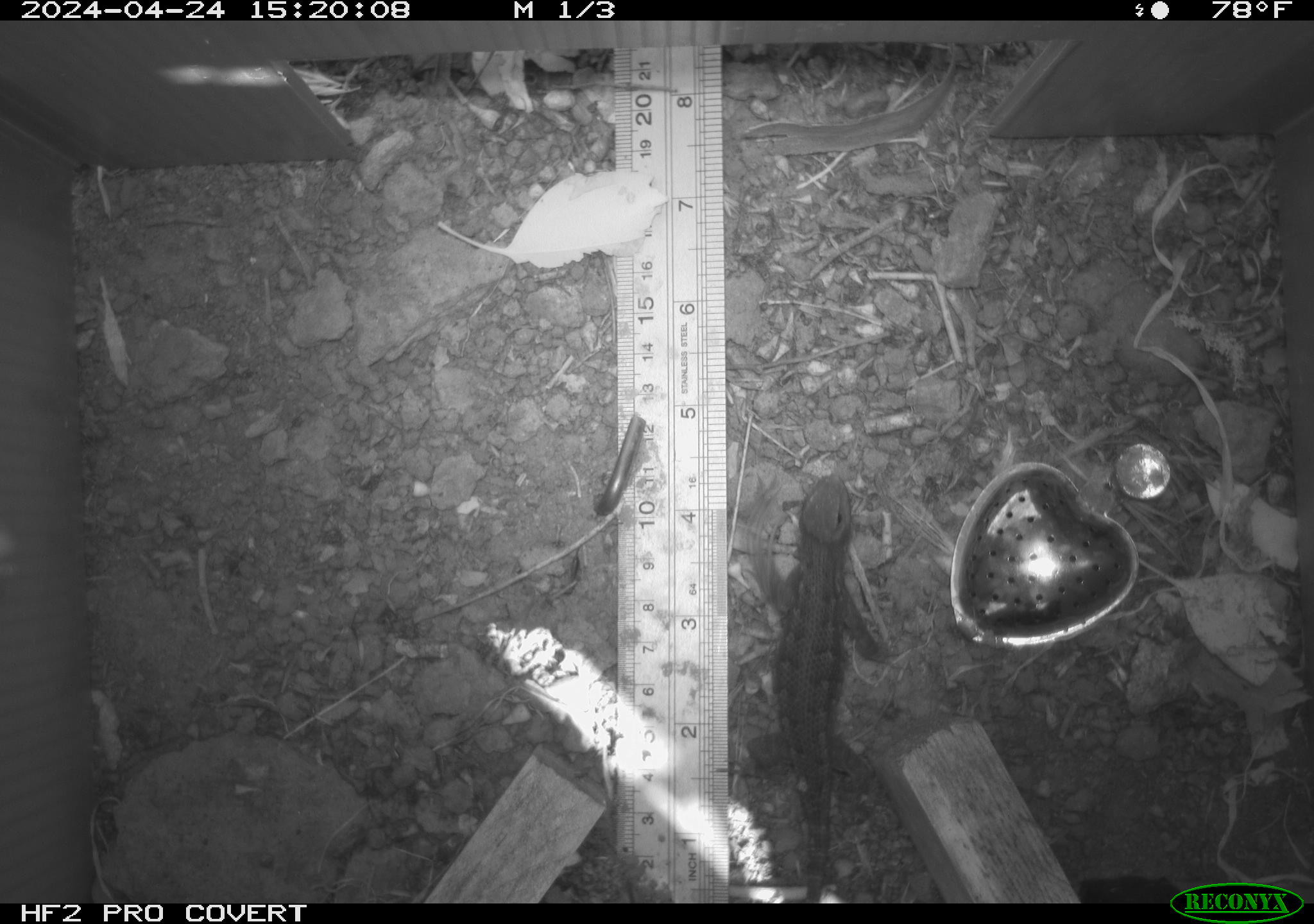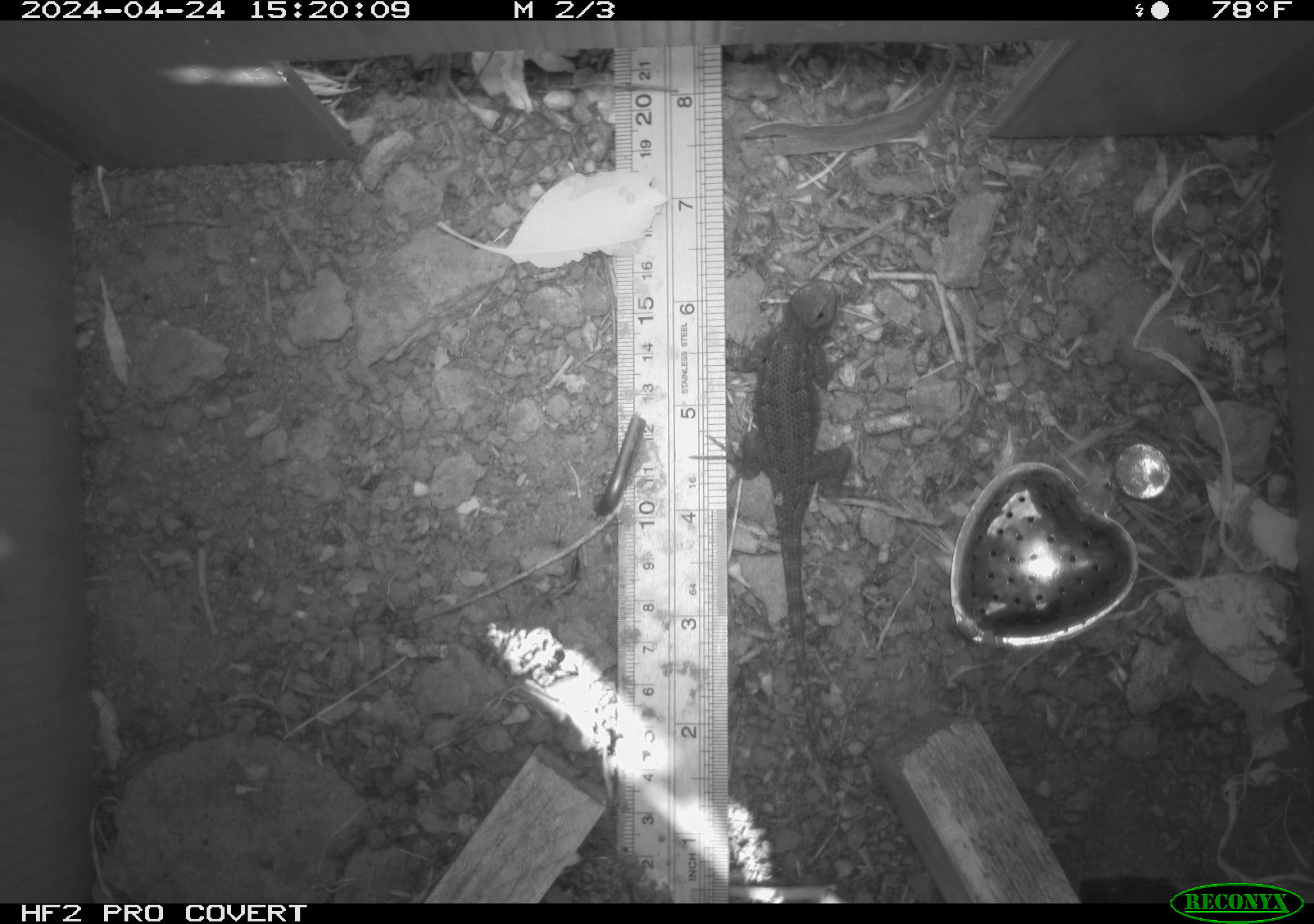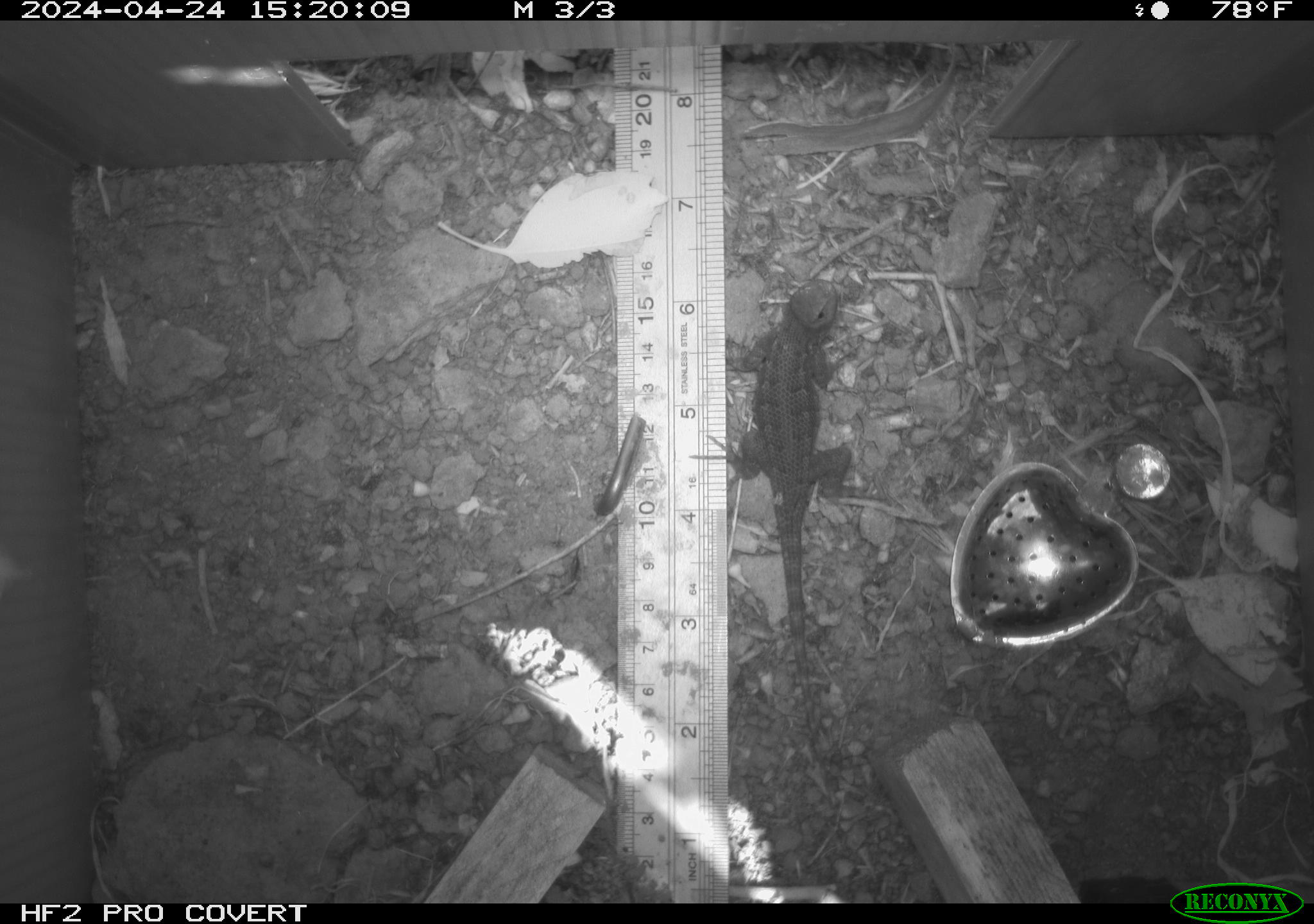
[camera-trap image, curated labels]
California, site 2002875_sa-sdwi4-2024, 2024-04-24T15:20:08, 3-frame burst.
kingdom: Animalia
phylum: Chordata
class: Reptilia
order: Squamata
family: Phrynosomatidae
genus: Sceloporus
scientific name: Sceloporus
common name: spiny lizards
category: sceloporus species